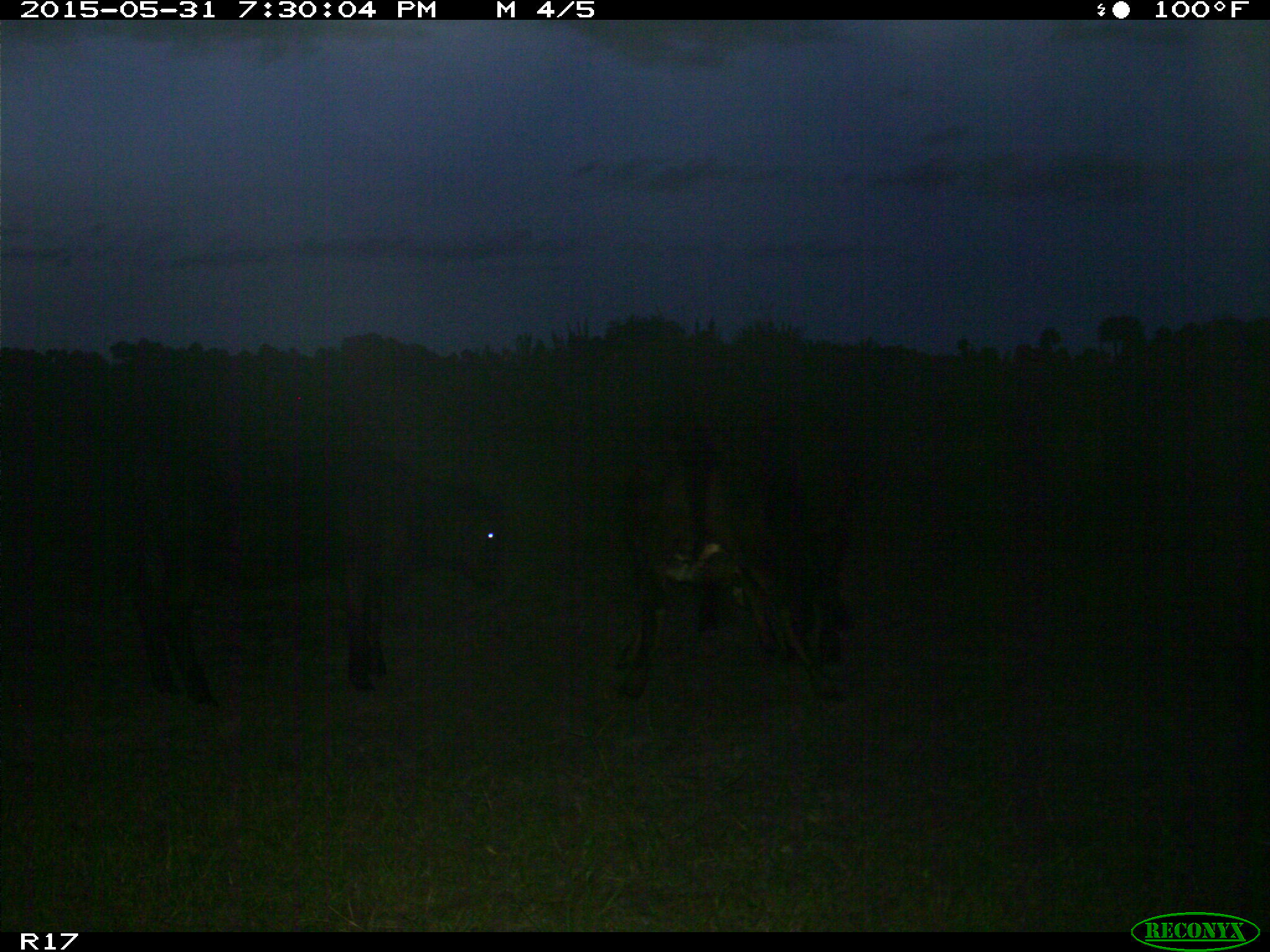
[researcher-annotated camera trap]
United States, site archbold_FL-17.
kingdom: Animalia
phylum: Chordata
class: Mammalia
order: Artiodactyla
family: Bovidae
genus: Bos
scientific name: Bos taurus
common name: domestic cow